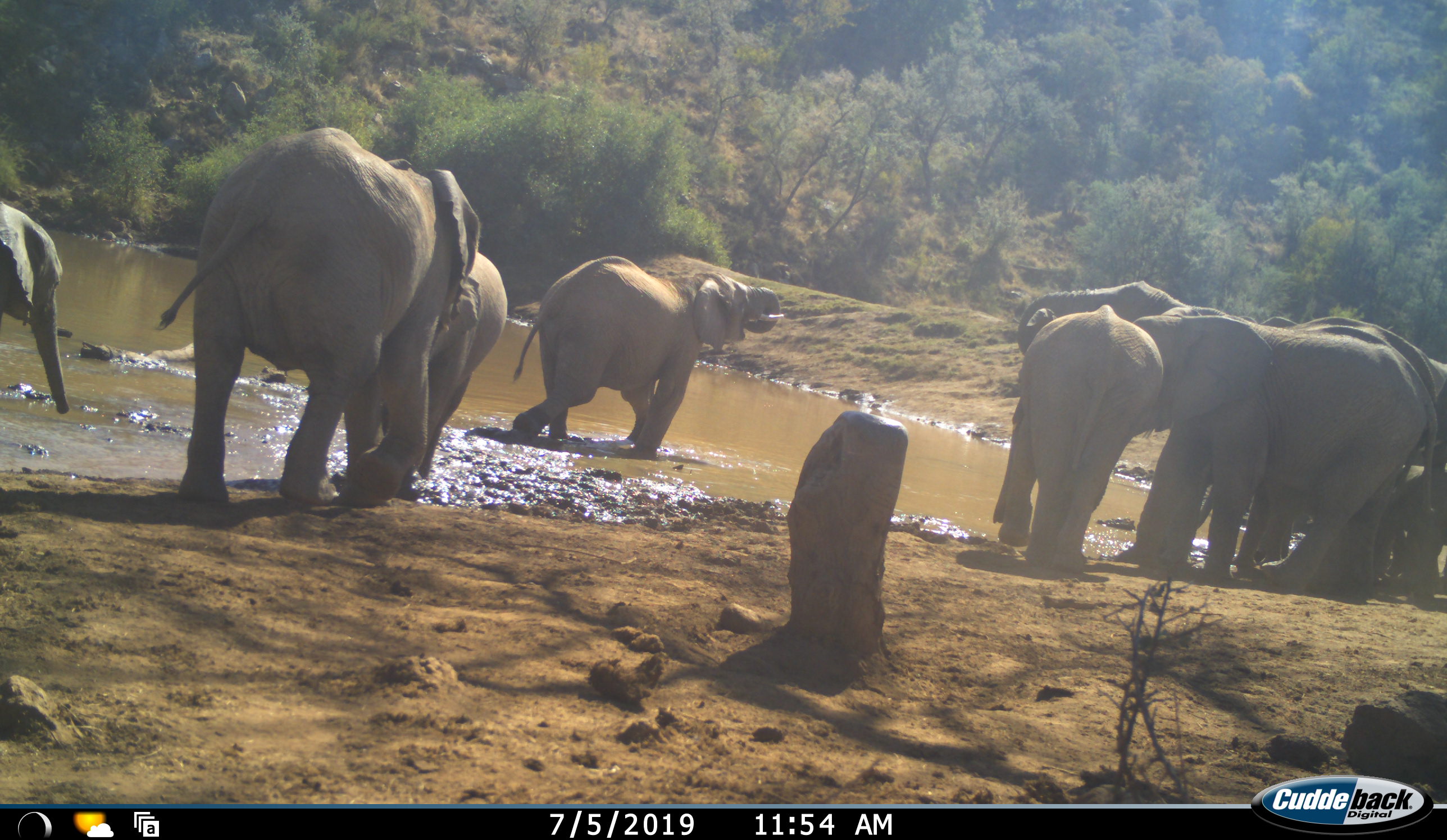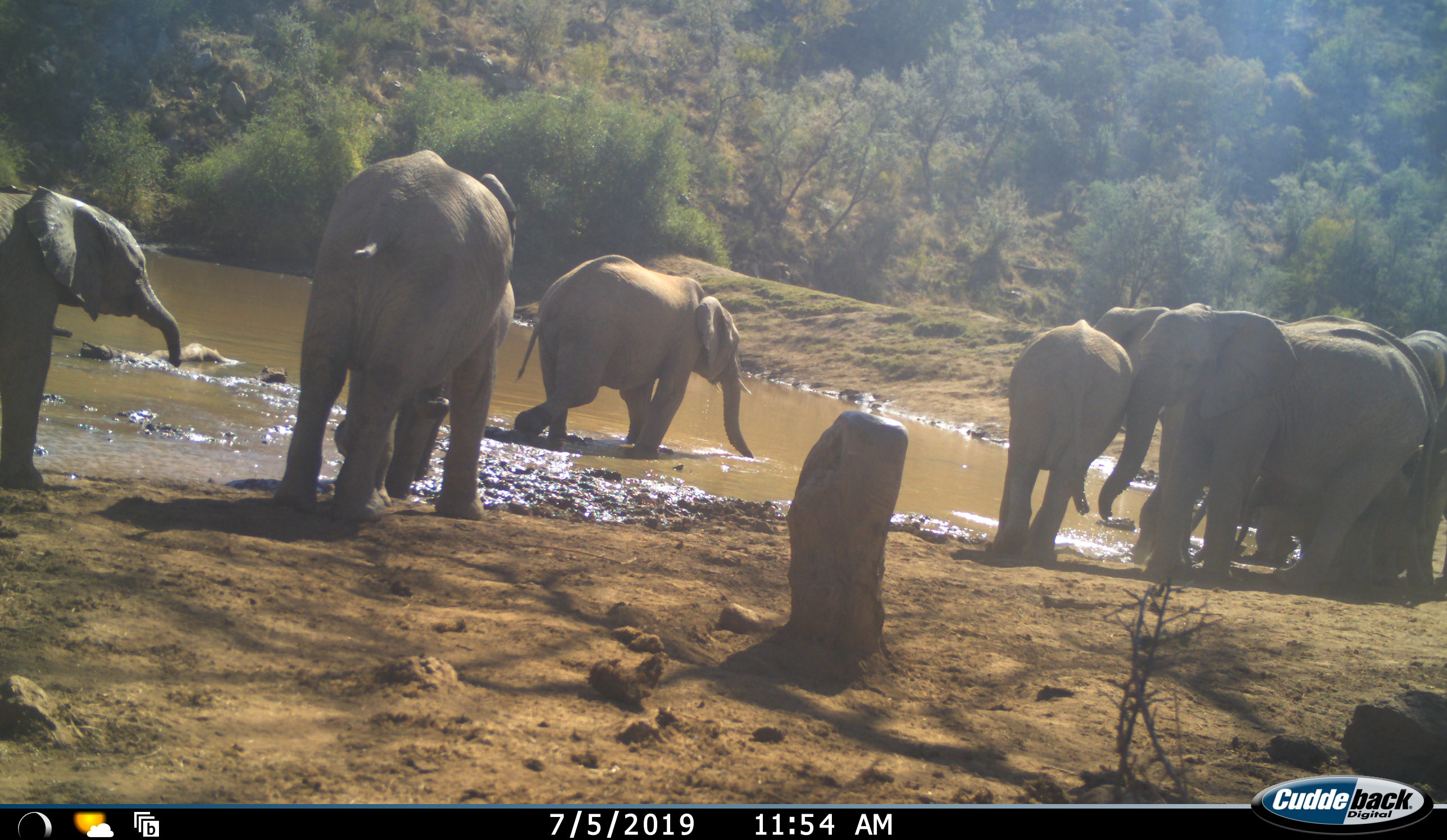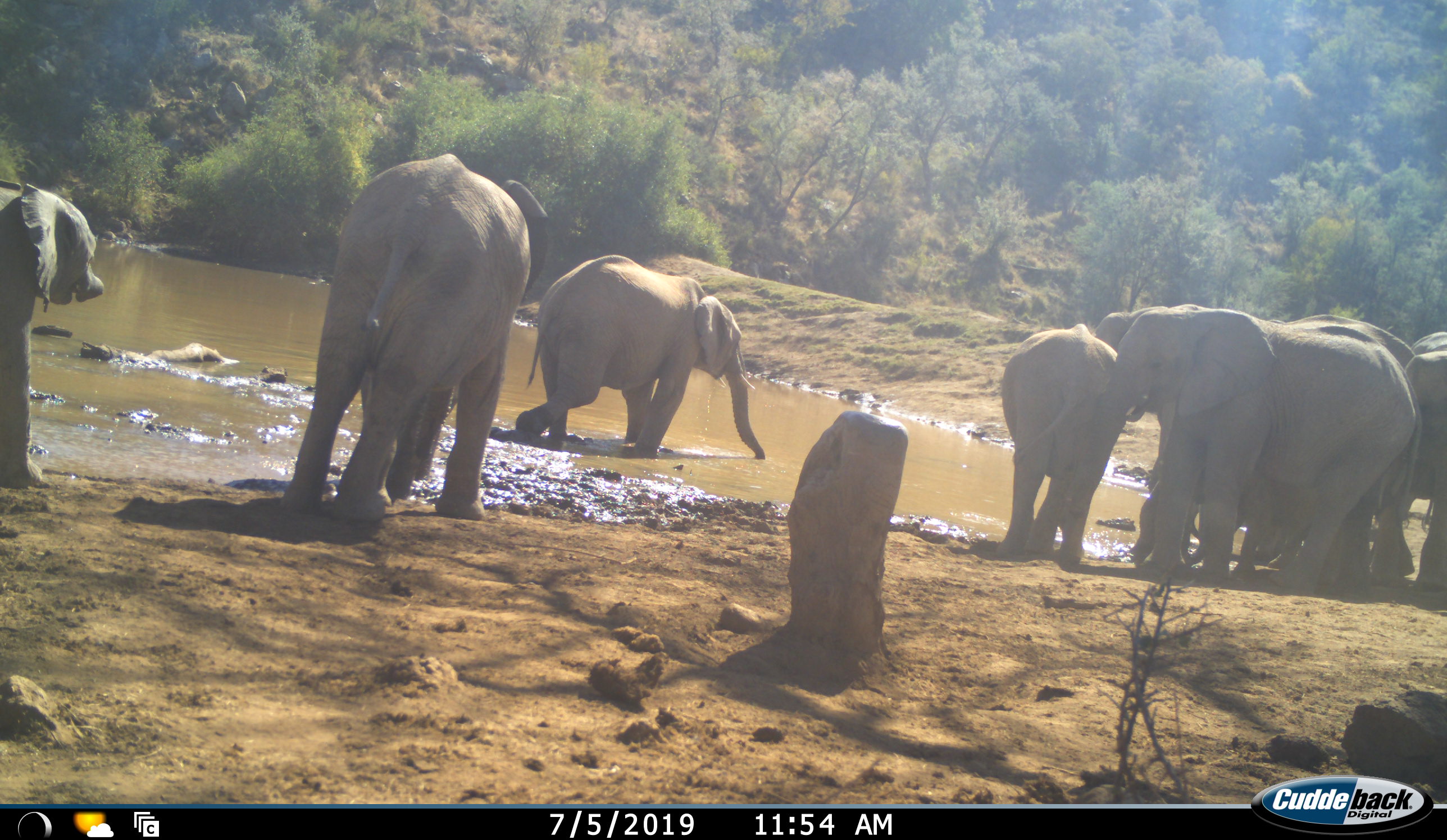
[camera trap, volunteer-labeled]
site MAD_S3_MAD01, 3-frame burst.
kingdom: Animalia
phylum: Chordata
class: Mammalia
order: Proboscidea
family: Elephantidae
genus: Loxodonta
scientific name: Loxodonta africana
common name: african bush elephant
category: elephant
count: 10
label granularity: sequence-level